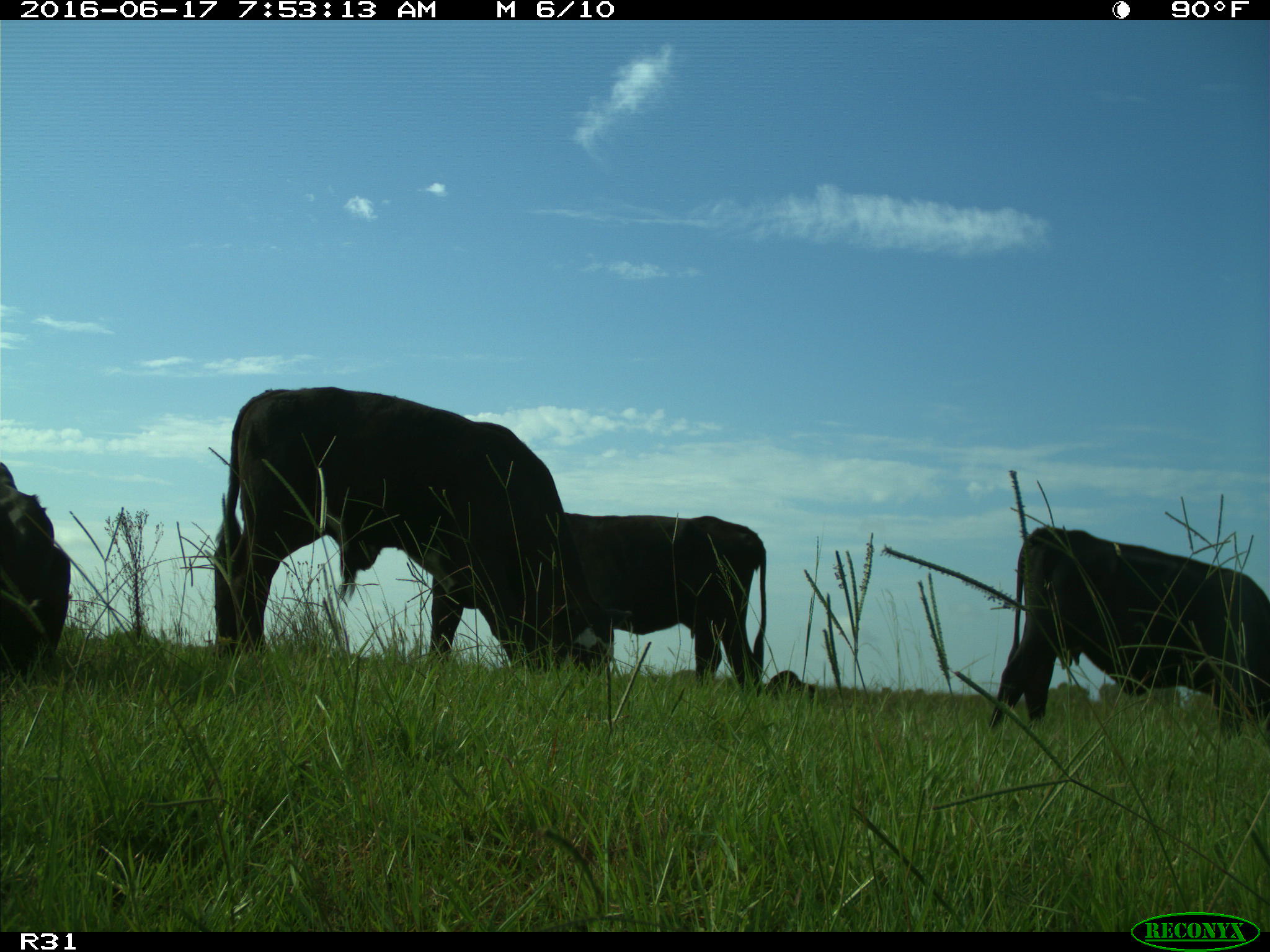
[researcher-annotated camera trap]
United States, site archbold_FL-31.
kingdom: Animalia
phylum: Chordata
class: Mammalia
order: Artiodactyla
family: Bovidae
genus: Bos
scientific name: Bos taurus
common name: domestic cow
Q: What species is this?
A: Bos taurus (domestic cow).